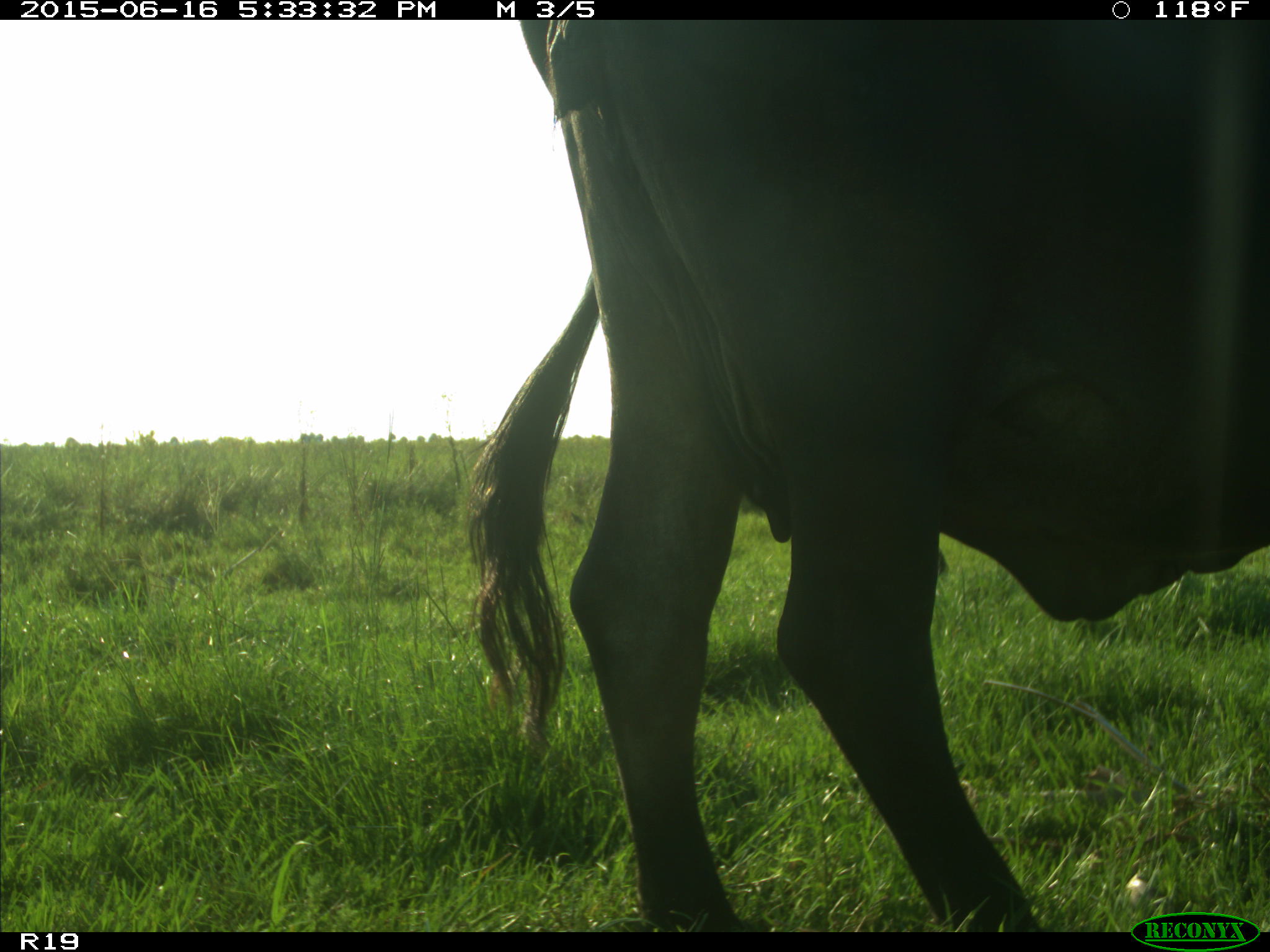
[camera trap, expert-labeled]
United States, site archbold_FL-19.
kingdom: Animalia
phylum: Chordata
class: Mammalia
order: Artiodactyla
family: Bovidae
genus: Bos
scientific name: Bos taurus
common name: domestic cow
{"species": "Bos taurus (domestic cow)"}